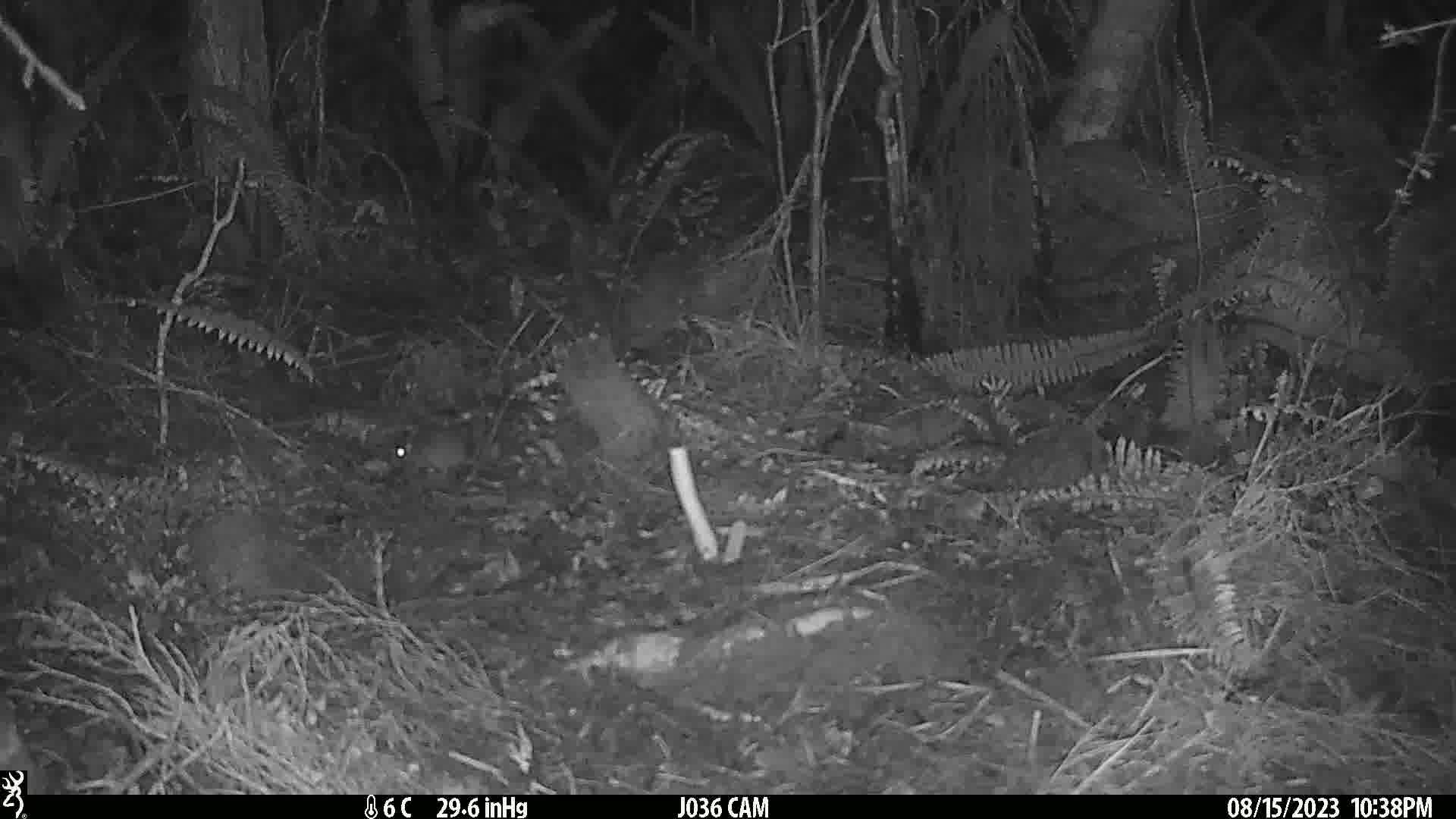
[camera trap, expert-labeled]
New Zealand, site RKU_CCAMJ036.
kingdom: Animalia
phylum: Chordata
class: Mammalia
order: Rodentia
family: Muridae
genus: Rattus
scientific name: Rattus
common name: rat